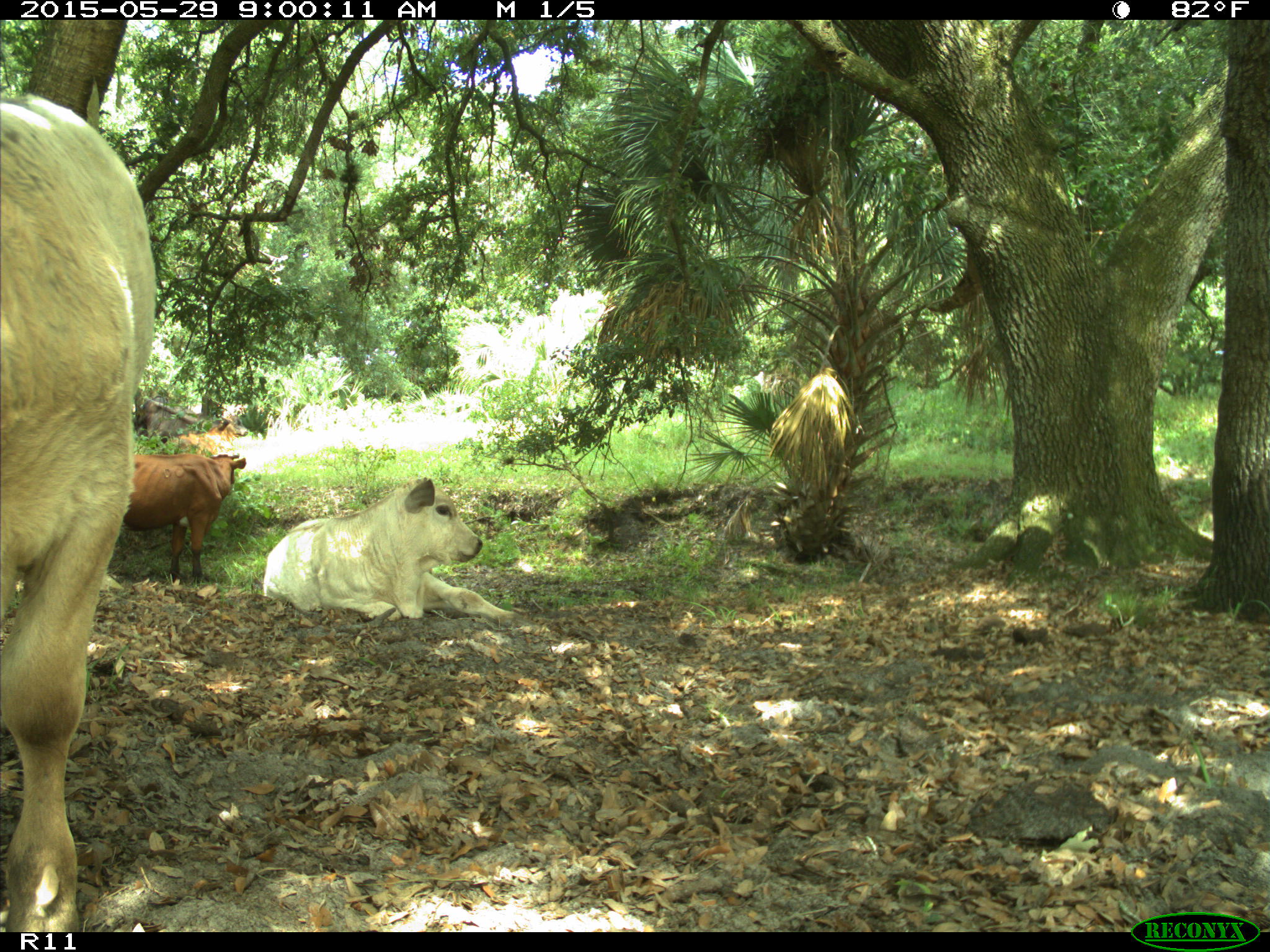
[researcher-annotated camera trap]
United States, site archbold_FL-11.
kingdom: Animalia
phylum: Chordata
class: Mammalia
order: Artiodactyla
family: Bovidae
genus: Bos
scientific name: Bos taurus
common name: domestic cow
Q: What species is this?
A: Bos taurus (domestic cow).